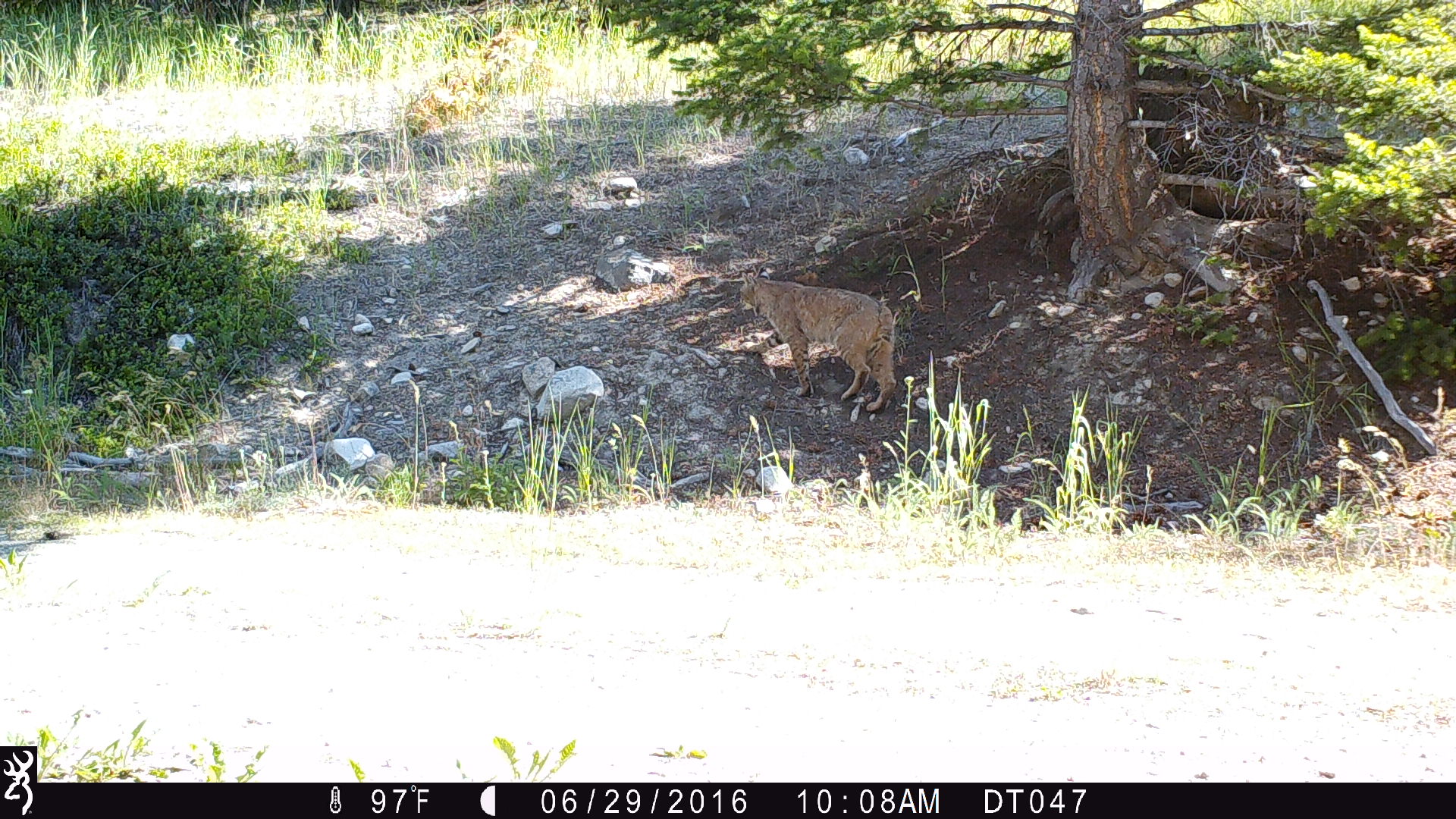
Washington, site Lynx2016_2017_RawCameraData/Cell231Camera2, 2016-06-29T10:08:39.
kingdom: Animalia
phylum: Chordata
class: Mammalia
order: Carnivora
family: Felidae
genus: Lynx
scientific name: Lynx rufus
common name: bobcat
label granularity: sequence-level